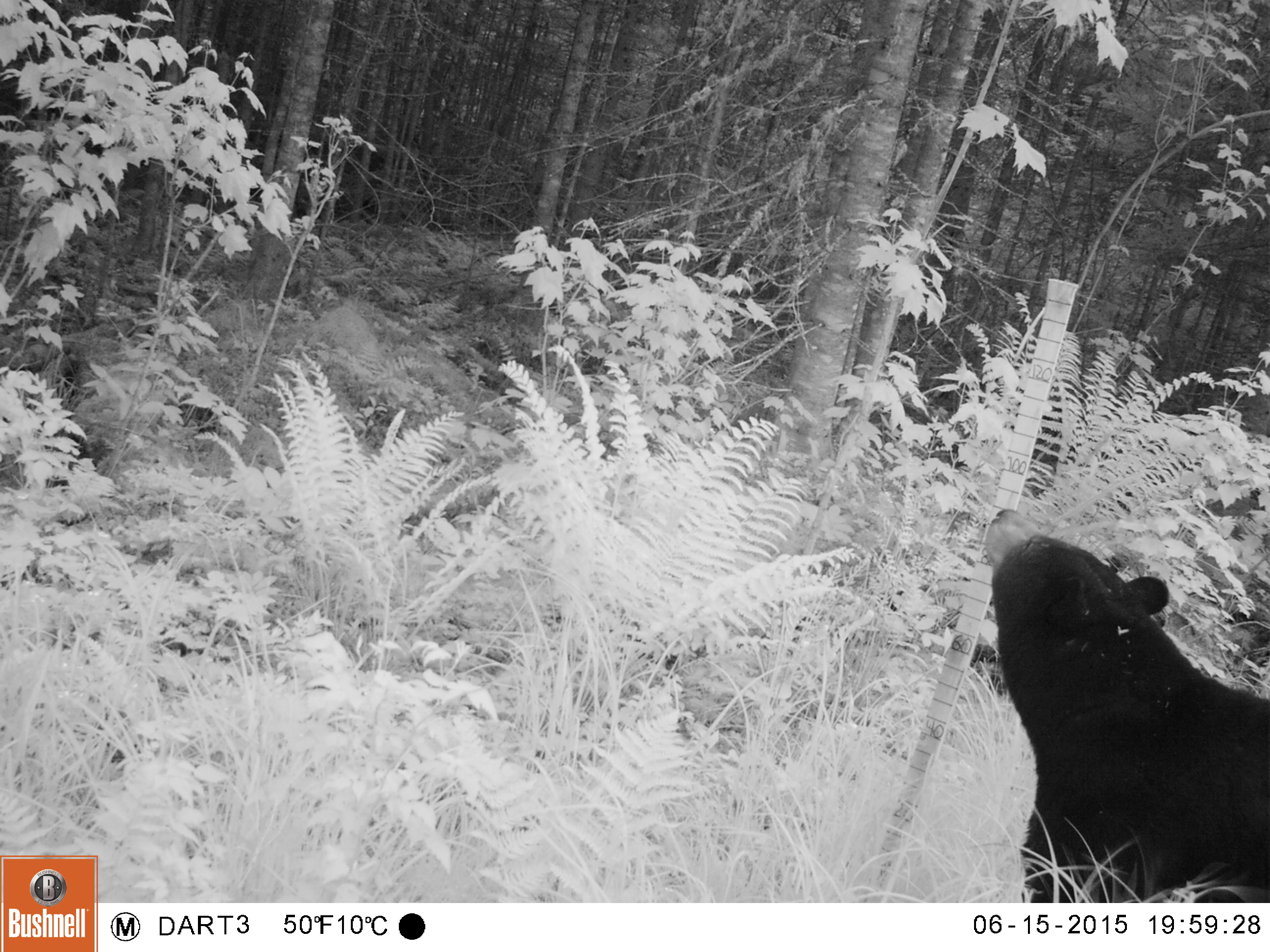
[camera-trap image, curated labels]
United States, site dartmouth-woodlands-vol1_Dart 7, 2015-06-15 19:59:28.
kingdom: Animalia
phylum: Chordata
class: Mammalia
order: Carnivora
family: Ursidae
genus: Ursus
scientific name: Ursus americanus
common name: black bear